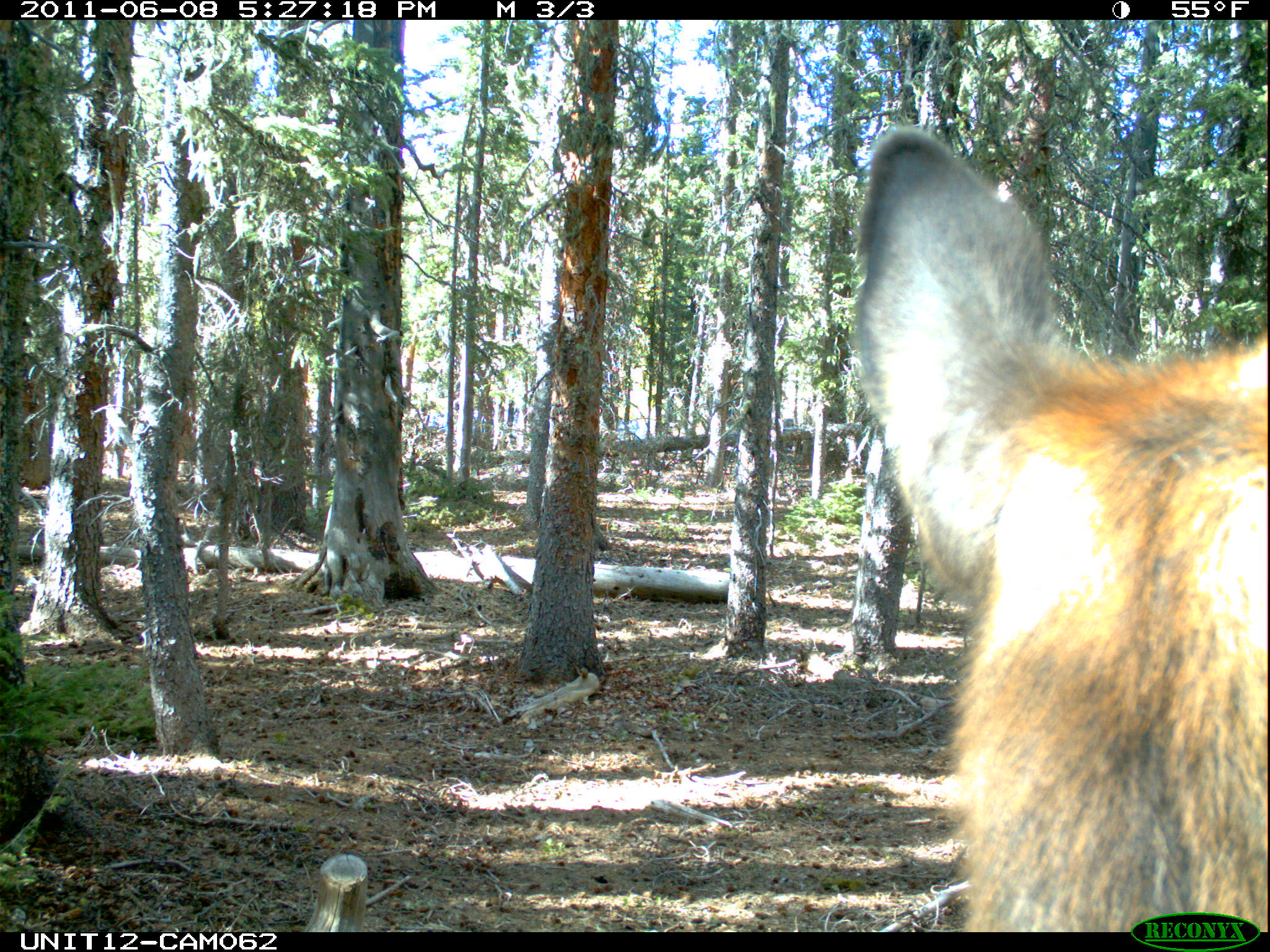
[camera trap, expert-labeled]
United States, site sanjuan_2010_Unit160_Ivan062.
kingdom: Animalia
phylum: Chordata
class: Mammalia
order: Artiodactyla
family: Cervidae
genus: Cervus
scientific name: Cervus elaphus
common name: red deer